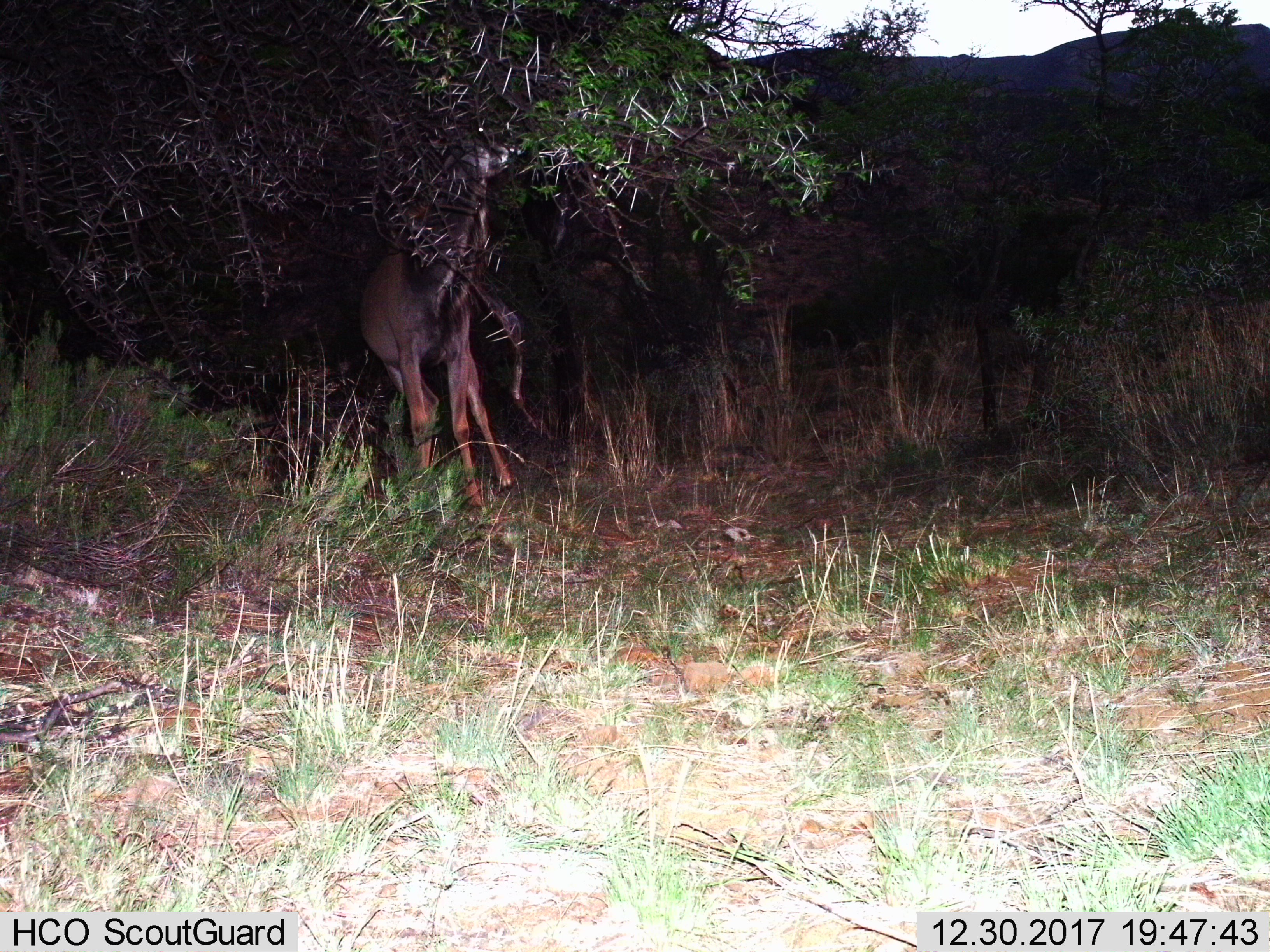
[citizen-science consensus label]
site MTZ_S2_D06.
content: unidentified animal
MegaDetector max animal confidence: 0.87